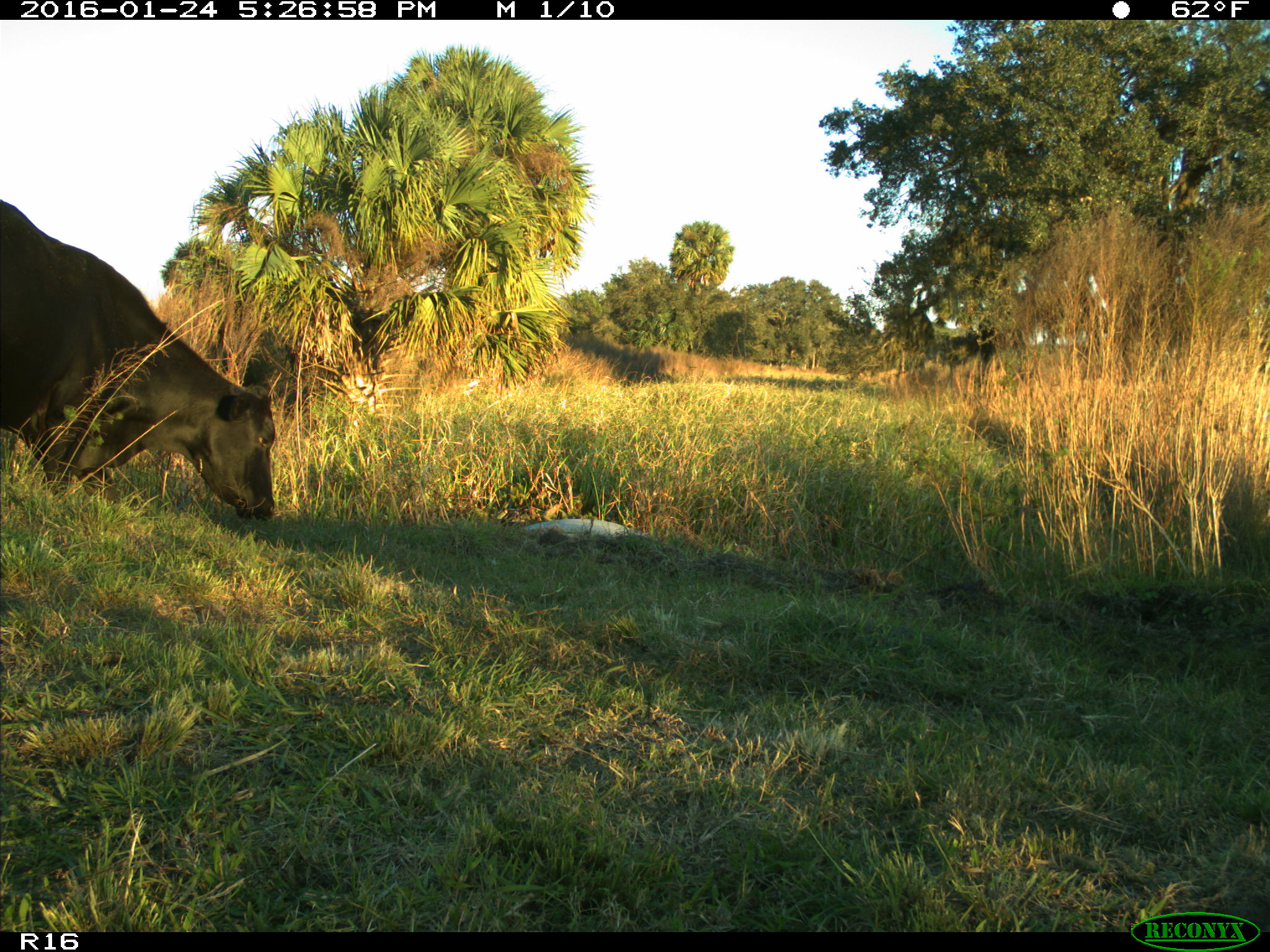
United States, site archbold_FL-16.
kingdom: Animalia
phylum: Chordata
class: Mammalia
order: Artiodactyla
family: Bovidae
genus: Bos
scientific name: Bos taurus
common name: domestic cow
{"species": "Bos taurus (domestic cow)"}